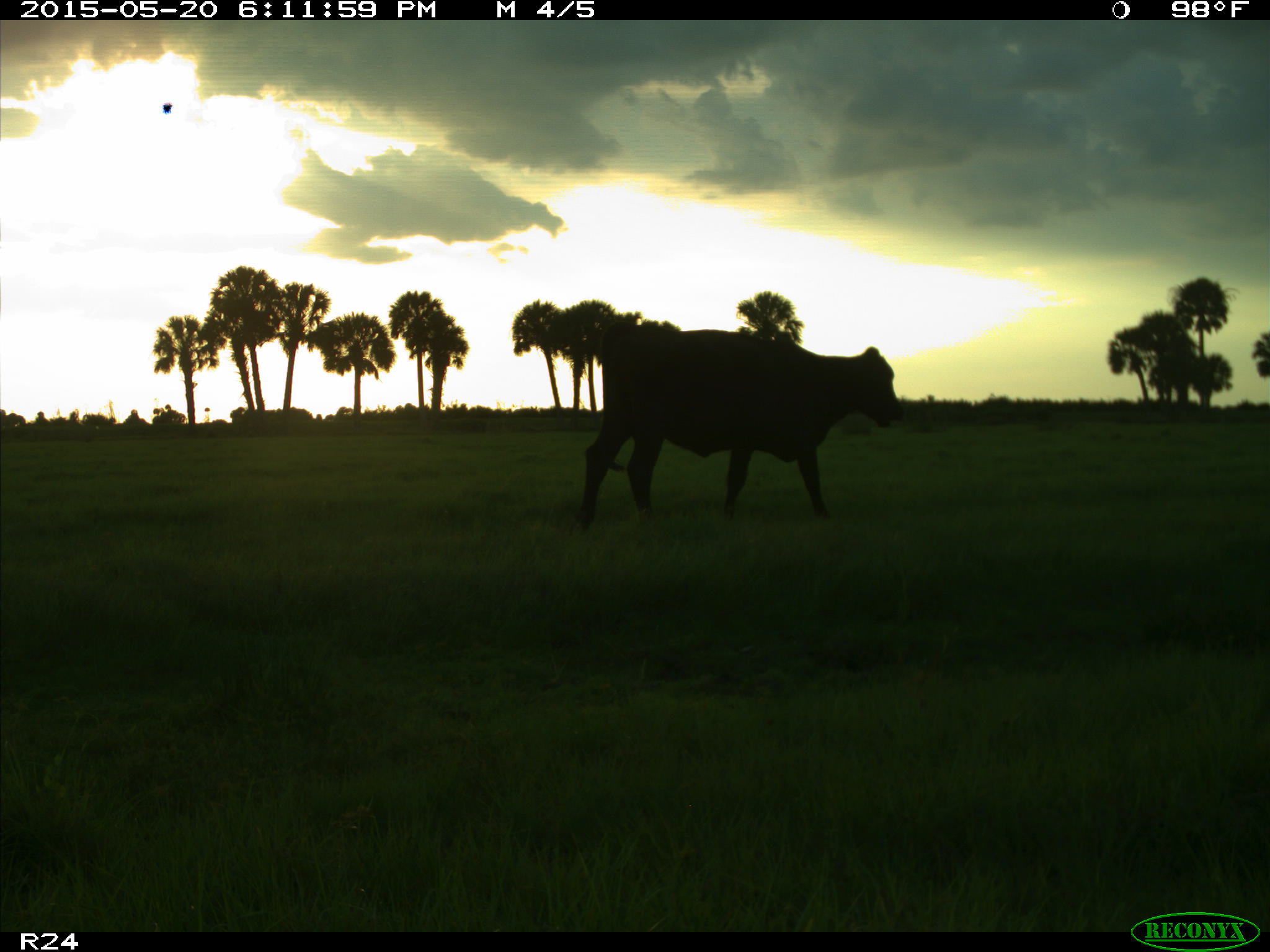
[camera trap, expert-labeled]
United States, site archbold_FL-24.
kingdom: Animalia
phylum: Chordata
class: Mammalia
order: Artiodactyla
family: Bovidae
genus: Bos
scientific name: Bos taurus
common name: domestic cow